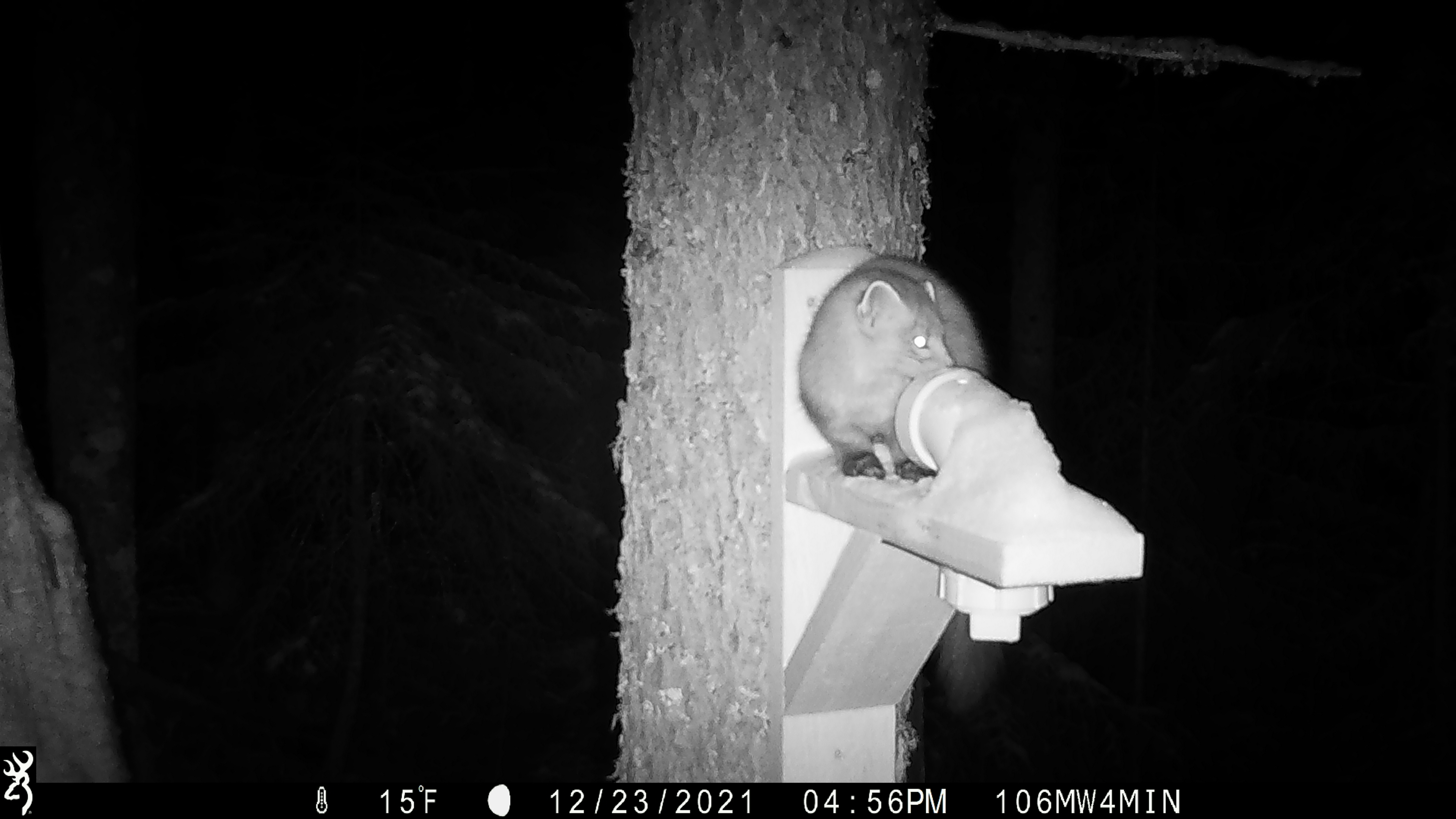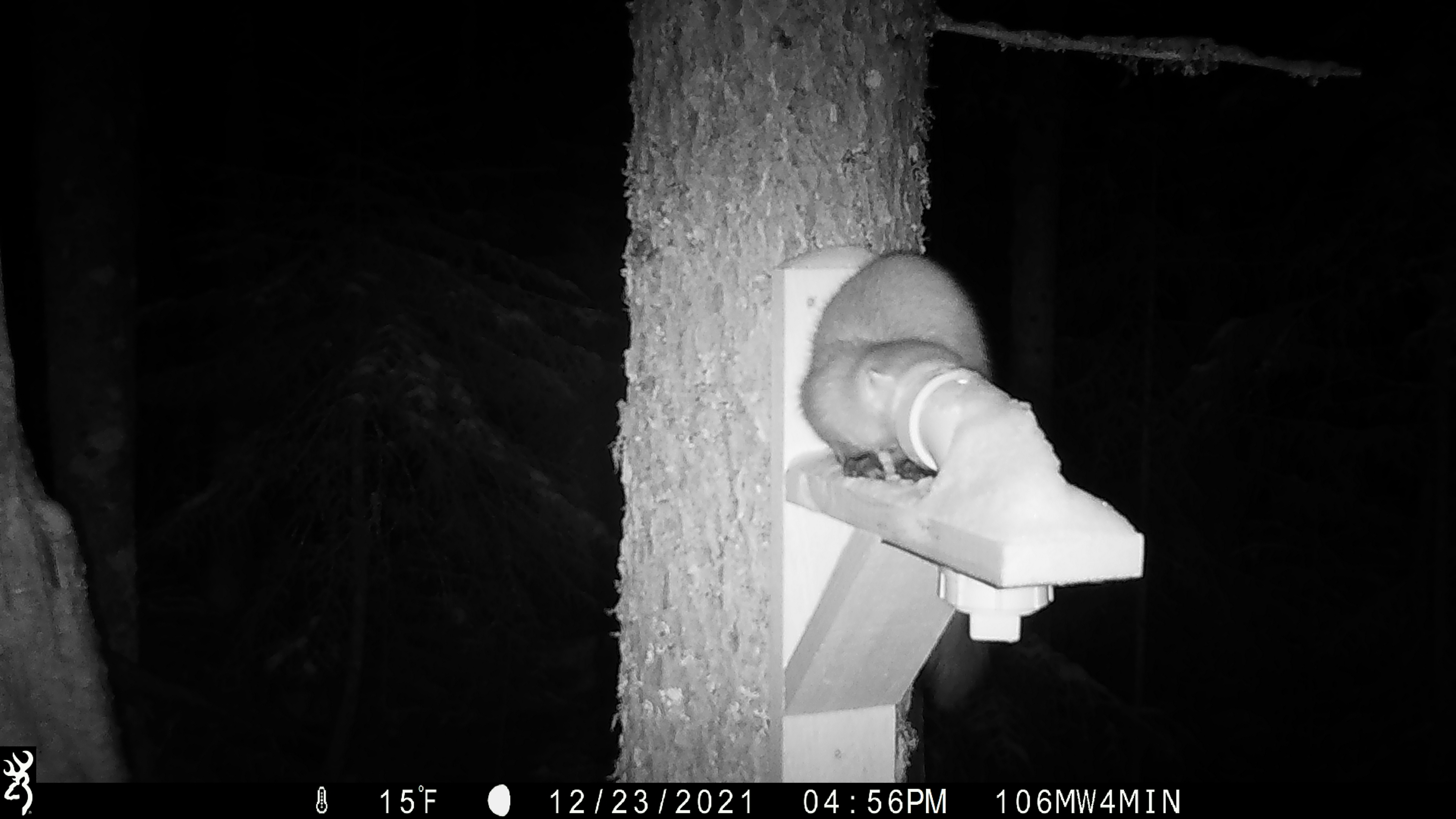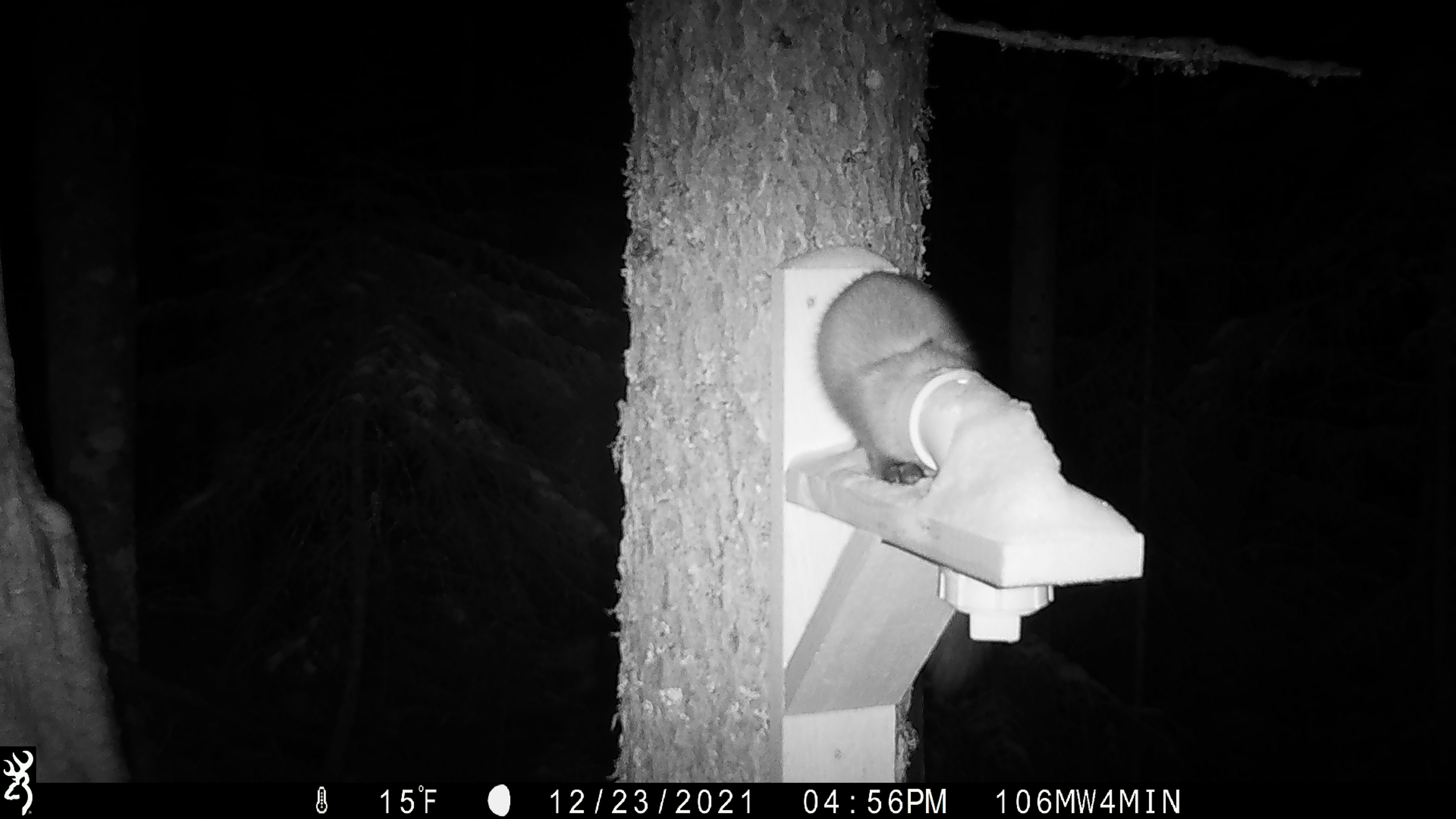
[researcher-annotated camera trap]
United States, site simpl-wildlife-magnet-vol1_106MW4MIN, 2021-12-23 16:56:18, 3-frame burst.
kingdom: Animalia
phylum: Chordata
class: Mammalia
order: Carnivora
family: Mustelidae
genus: Martes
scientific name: Martes americana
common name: american marten